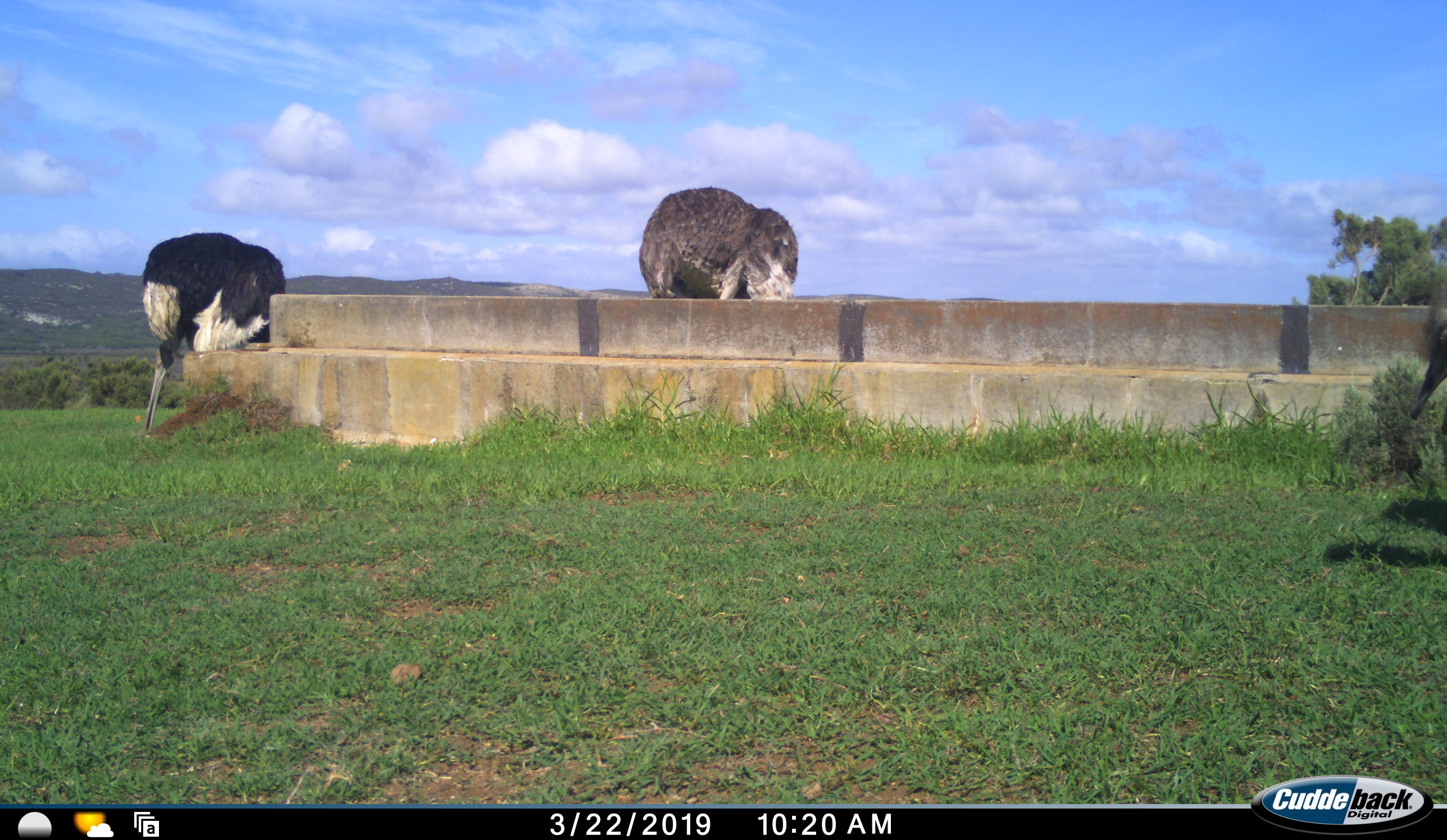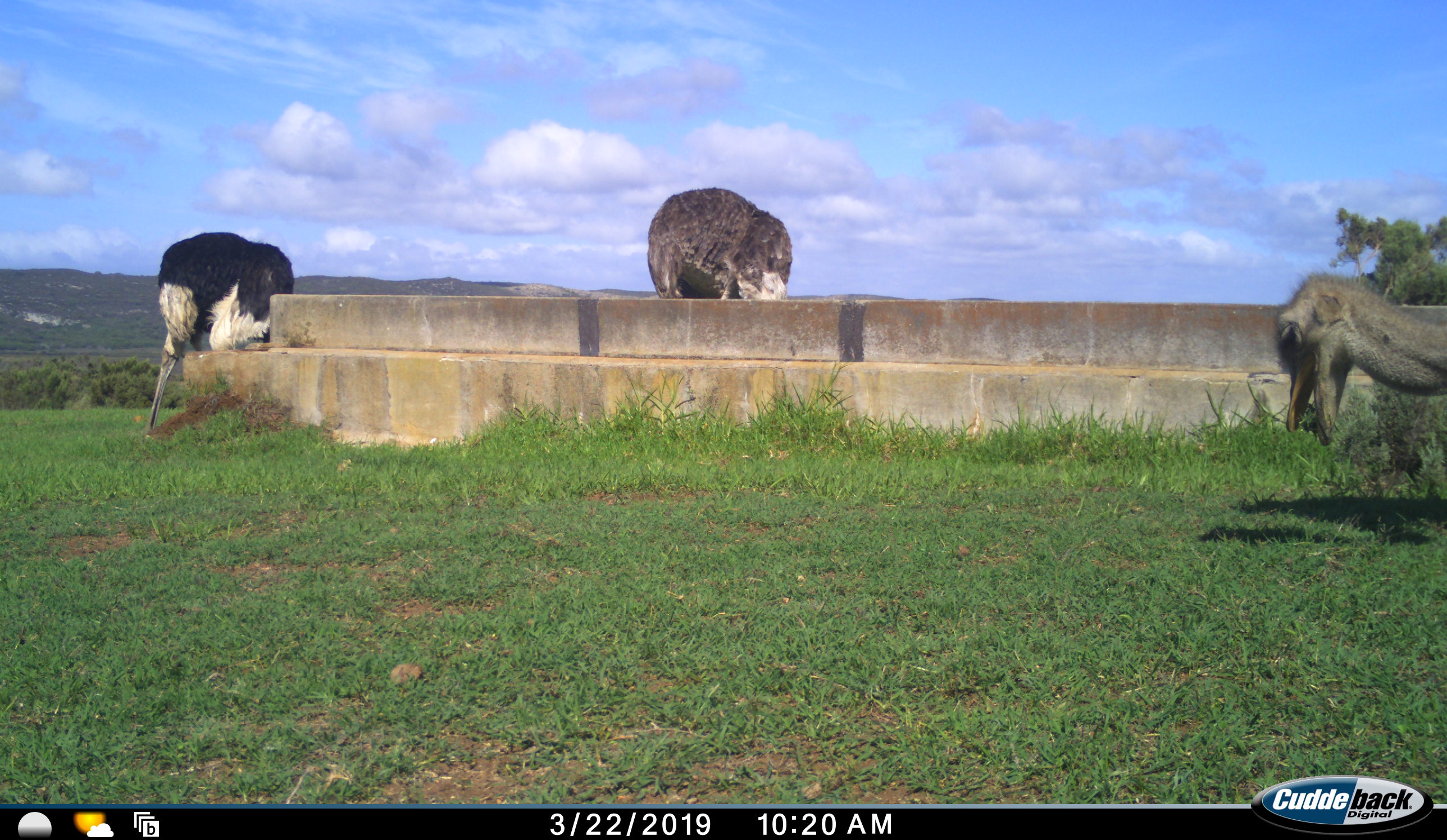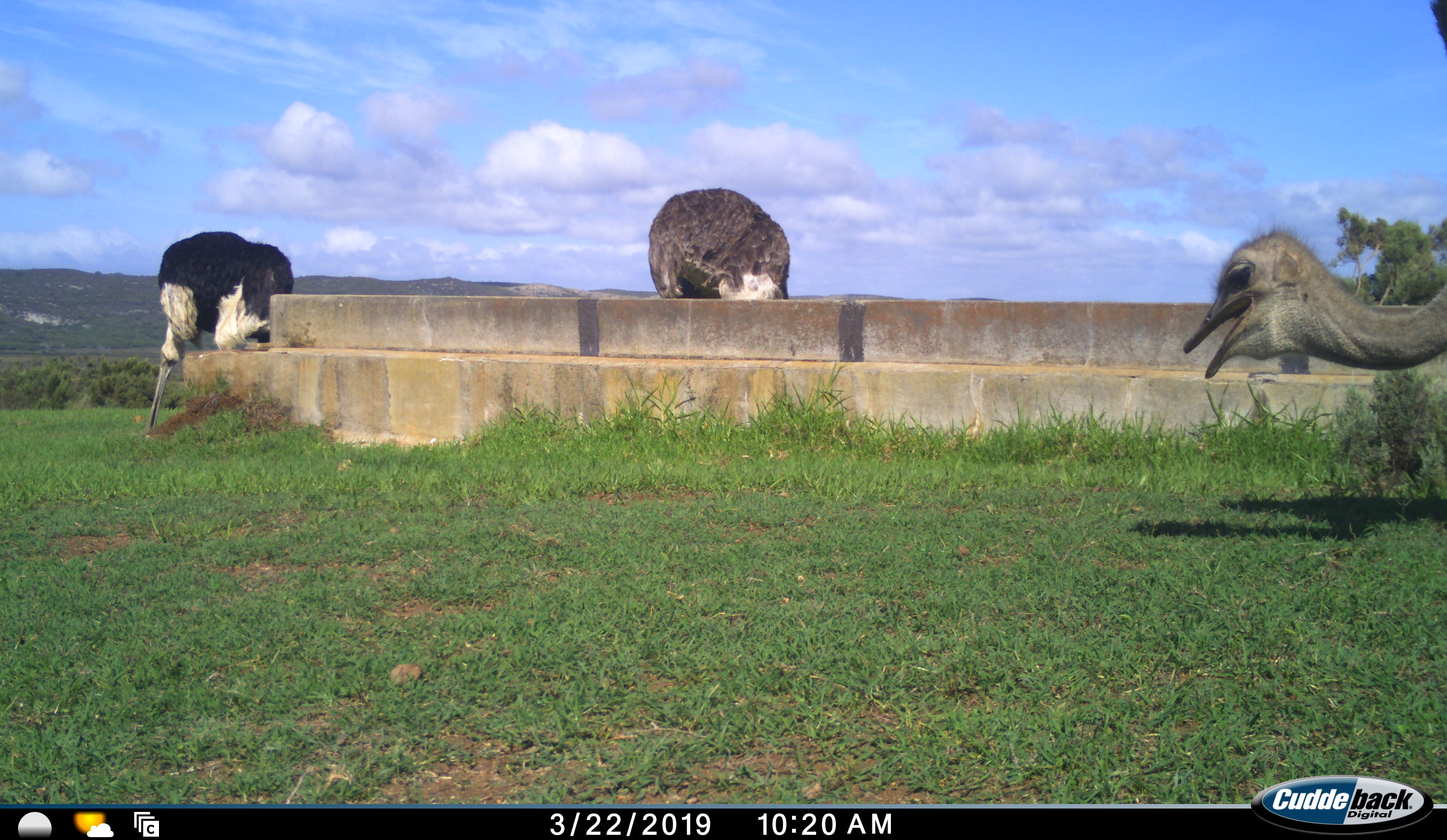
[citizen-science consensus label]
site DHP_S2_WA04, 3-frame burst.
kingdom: Animalia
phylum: Chordata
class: Aves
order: Struthioniformes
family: Struthionidae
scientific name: Struthionidae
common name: ostrich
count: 3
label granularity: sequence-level